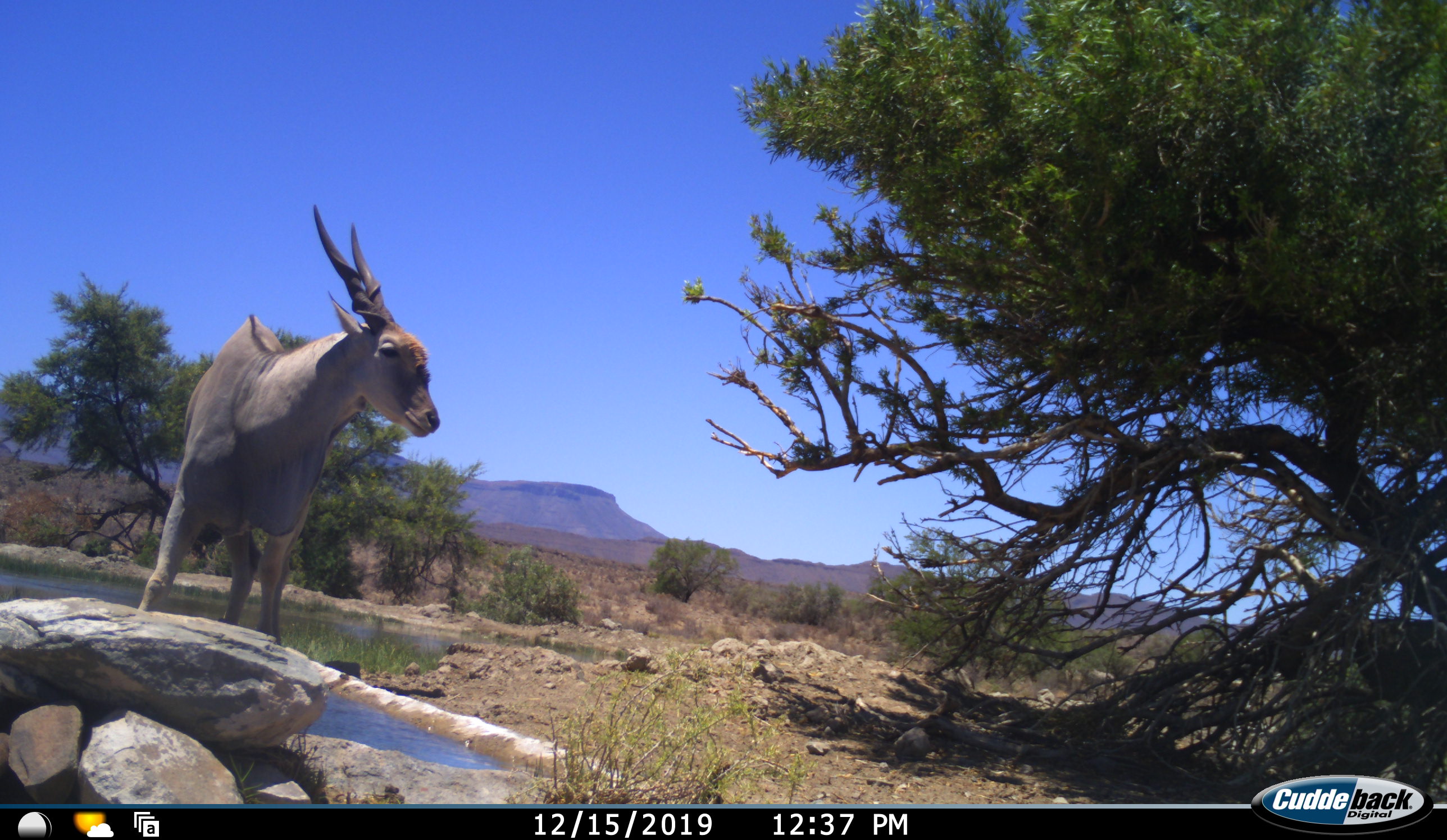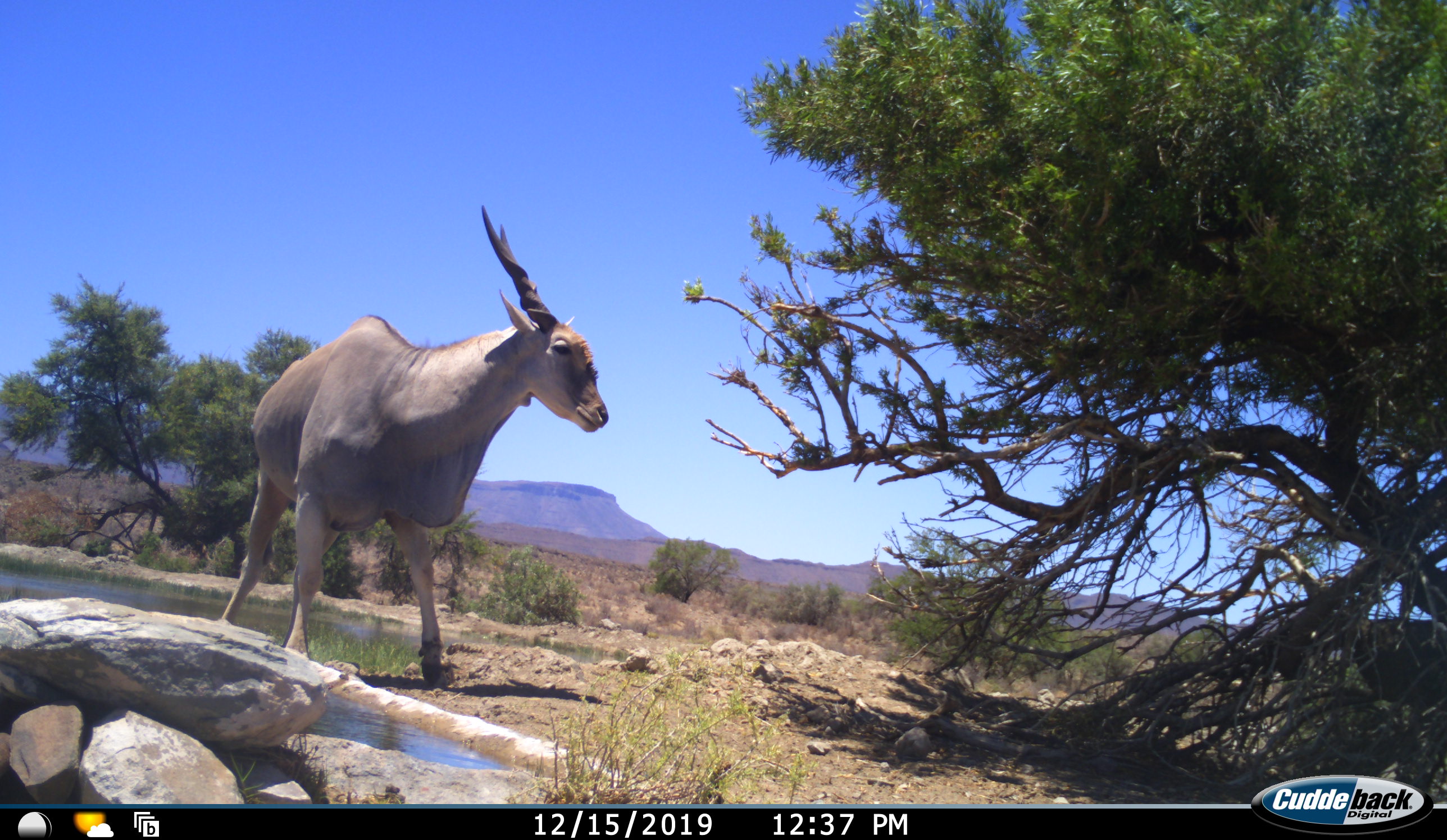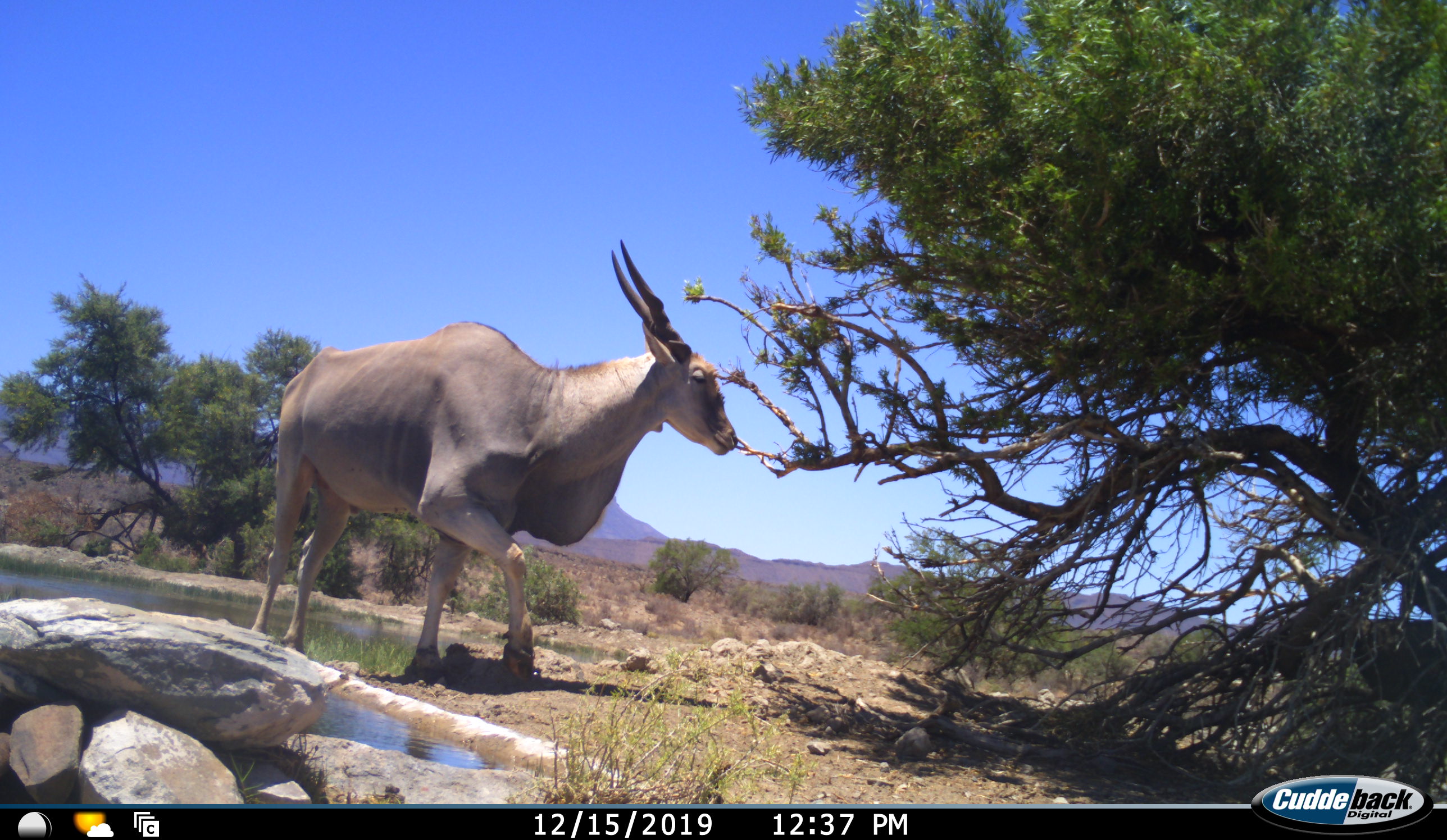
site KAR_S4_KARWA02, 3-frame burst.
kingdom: Animalia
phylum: Chordata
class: Mammalia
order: Artiodactyla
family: Bovidae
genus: Tragelaphus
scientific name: Tragelaphus oryx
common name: eland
Eland (Tragelaphus oryx), count 1. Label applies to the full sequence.